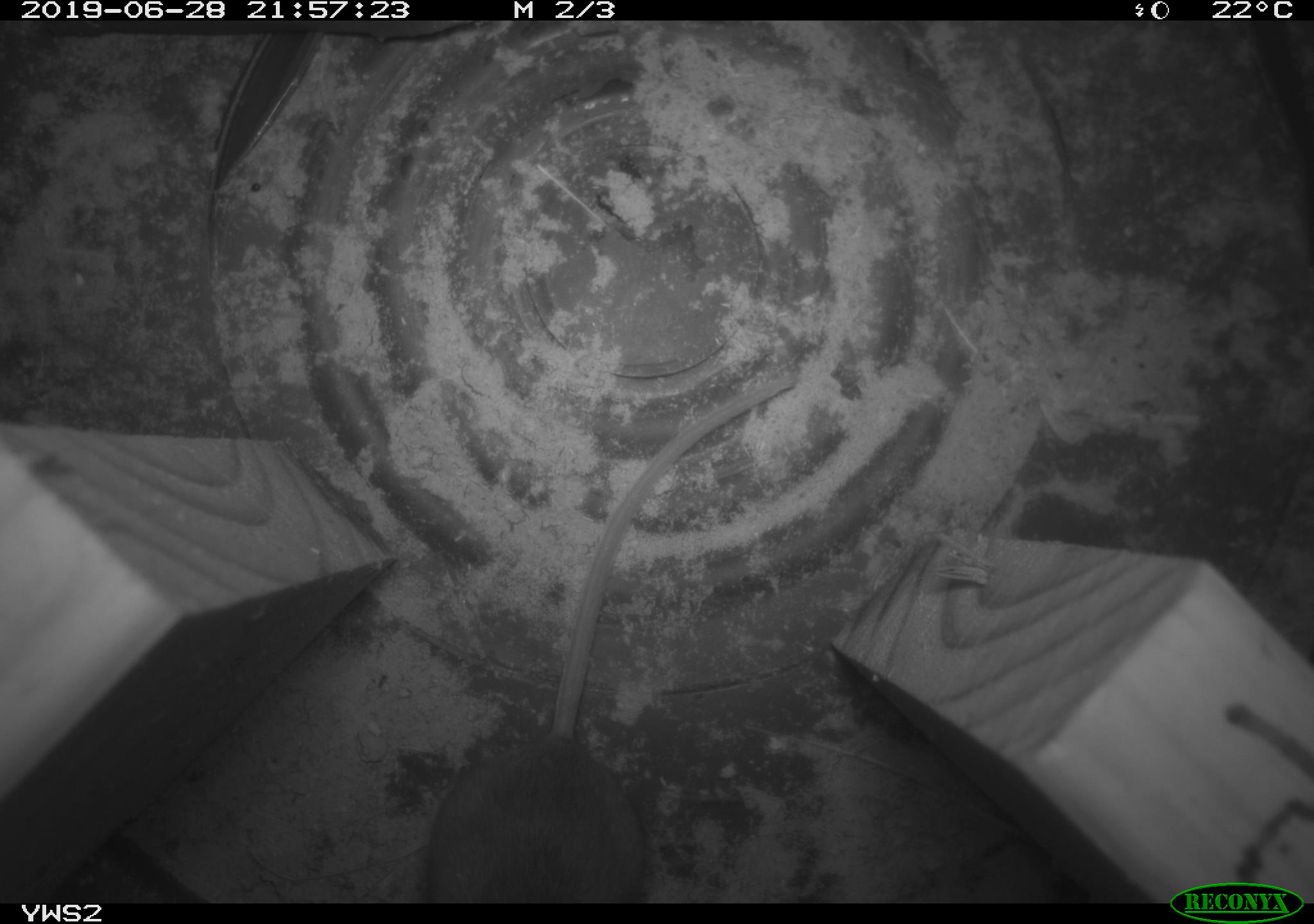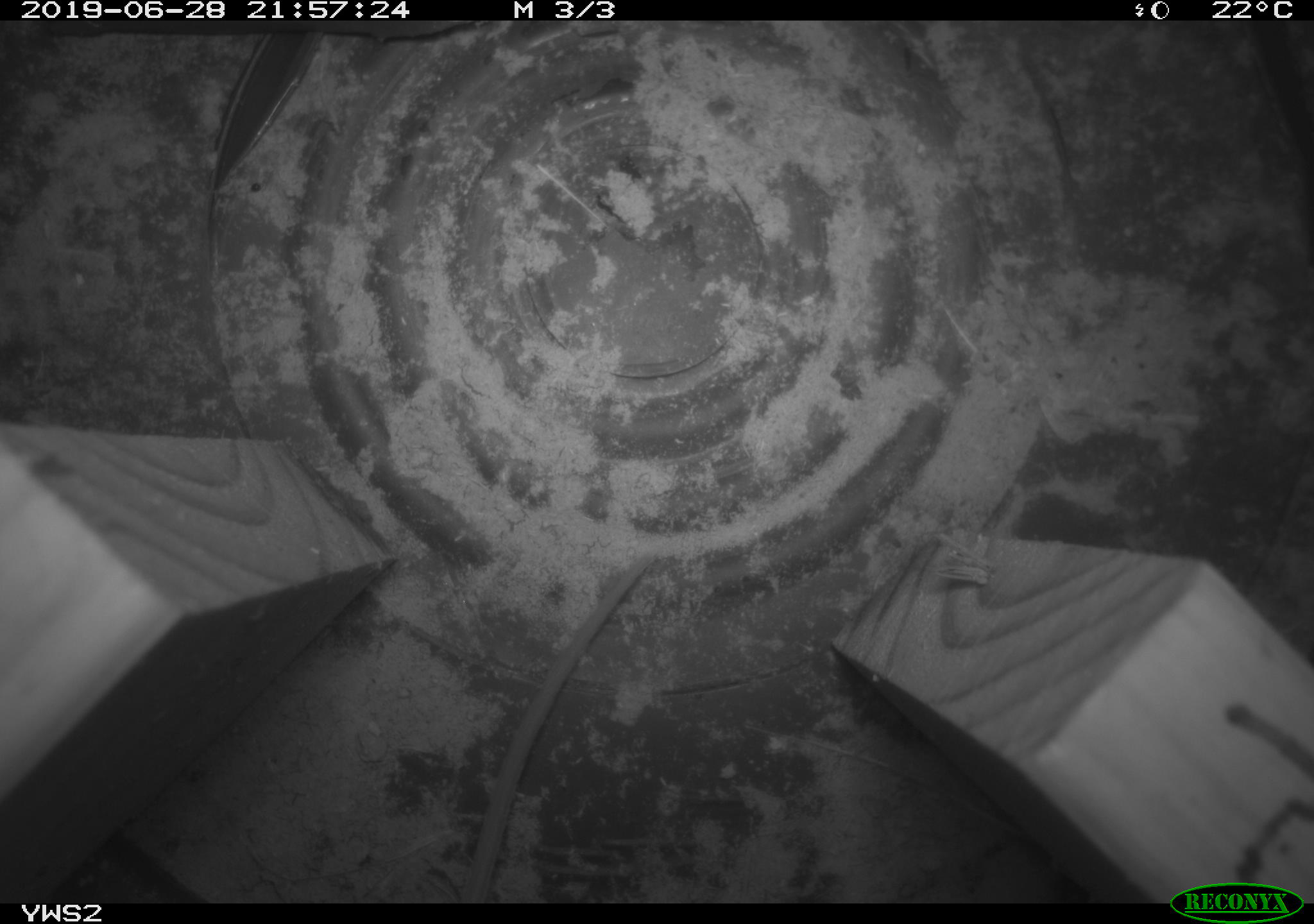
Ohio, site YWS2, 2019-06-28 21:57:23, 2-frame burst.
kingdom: Animalia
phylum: Chordata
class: Mammalia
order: Rodentia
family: Cricetidae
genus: Peromyscus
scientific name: Peromyscus leucopus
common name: white-footed mouse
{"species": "white-footed mouse (Peromyscus leucopus)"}